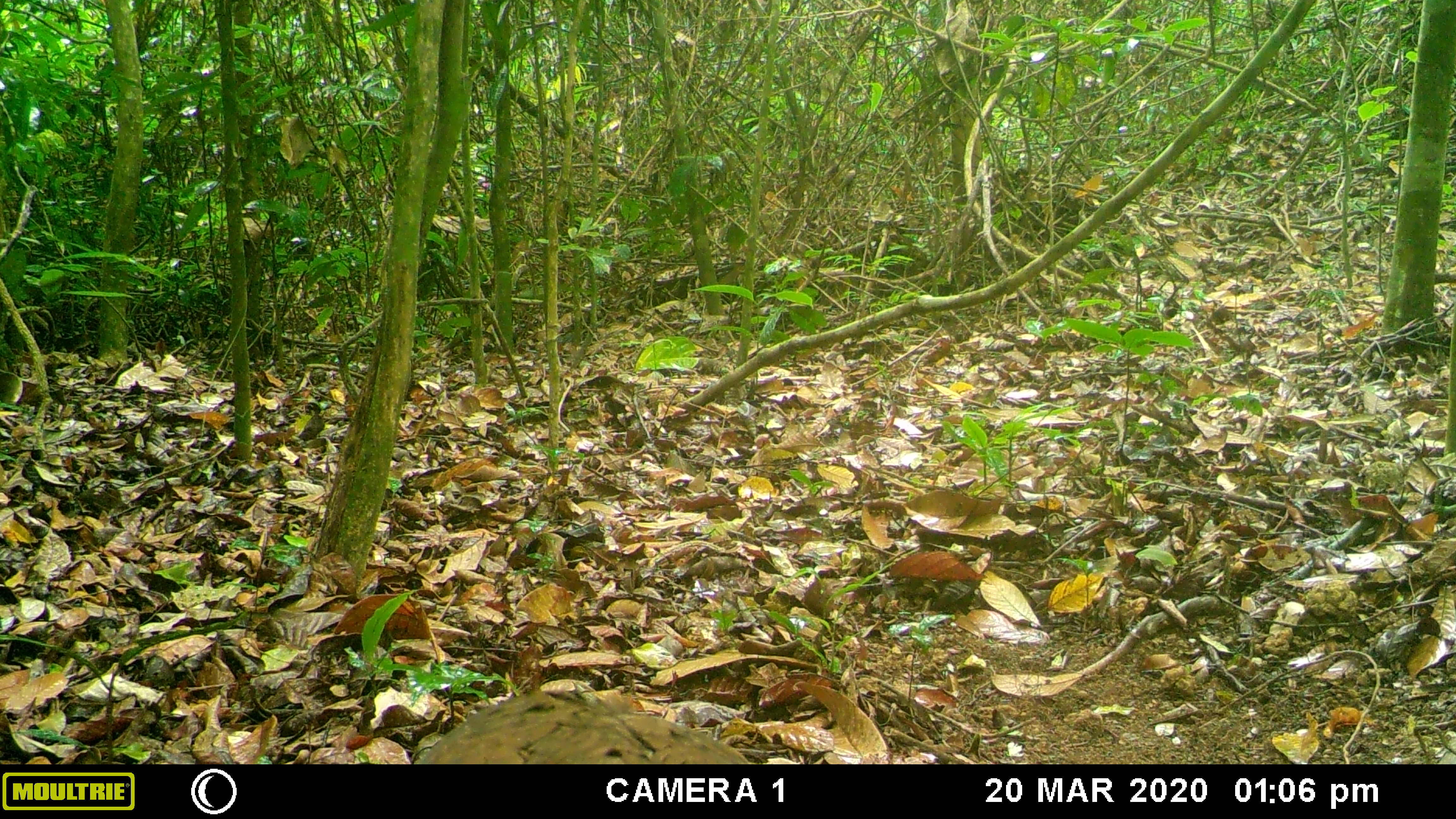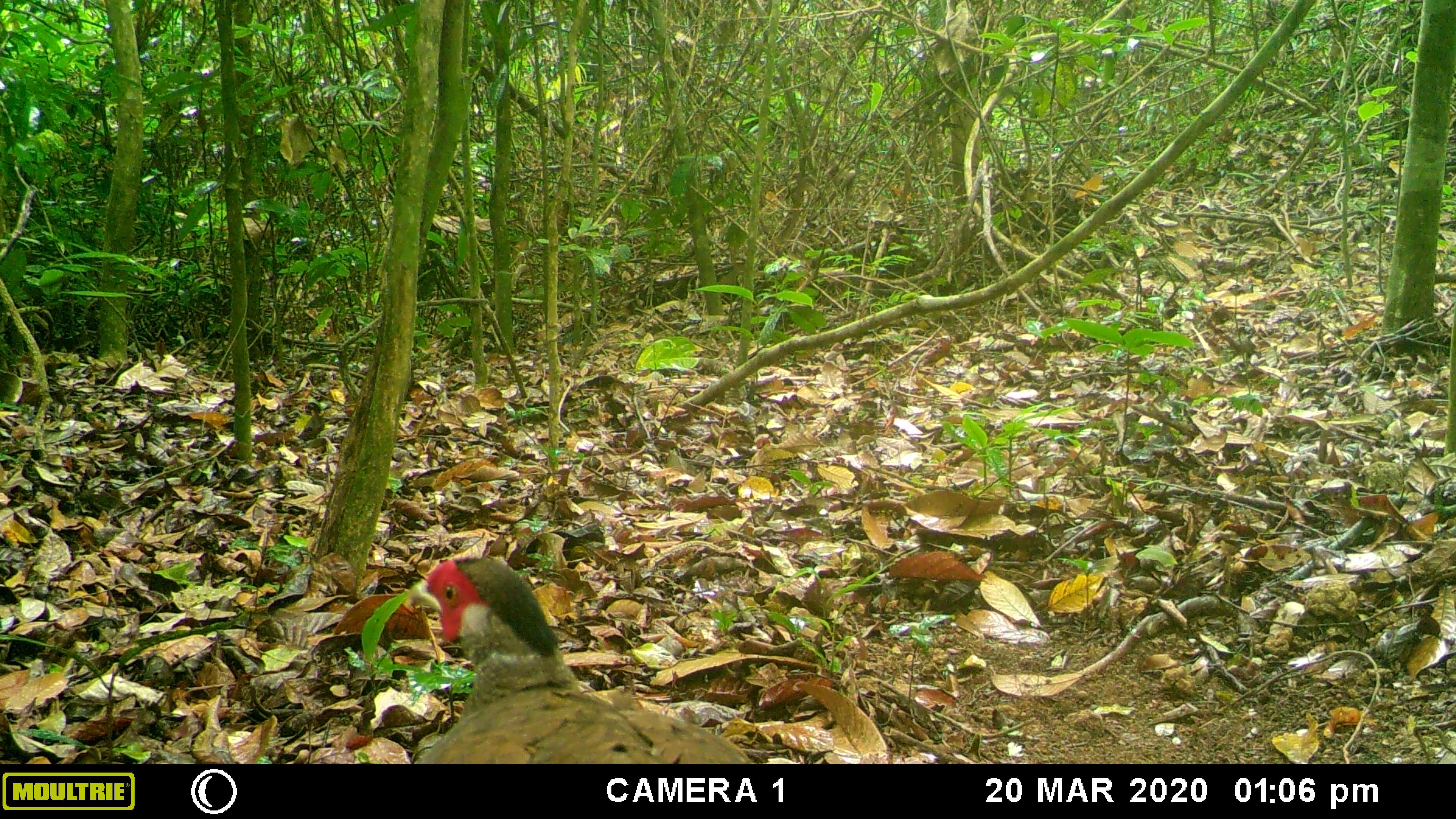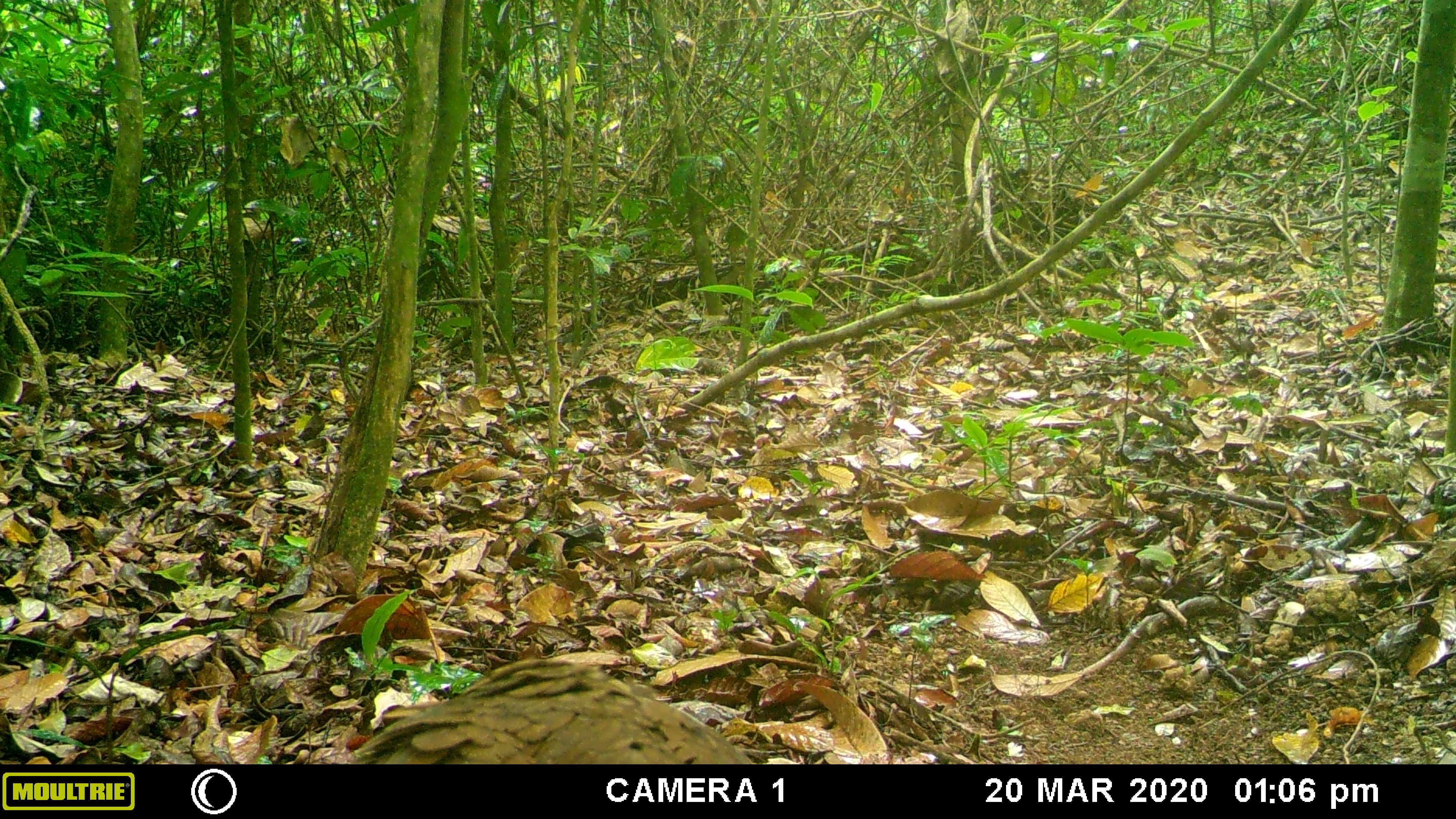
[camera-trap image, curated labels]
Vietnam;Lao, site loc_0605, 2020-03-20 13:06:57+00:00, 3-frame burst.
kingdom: Animalia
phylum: Chordata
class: Aves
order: Galliformes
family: Phasianidae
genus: Lophura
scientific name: Lophura nycthemera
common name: silver pheasant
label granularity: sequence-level